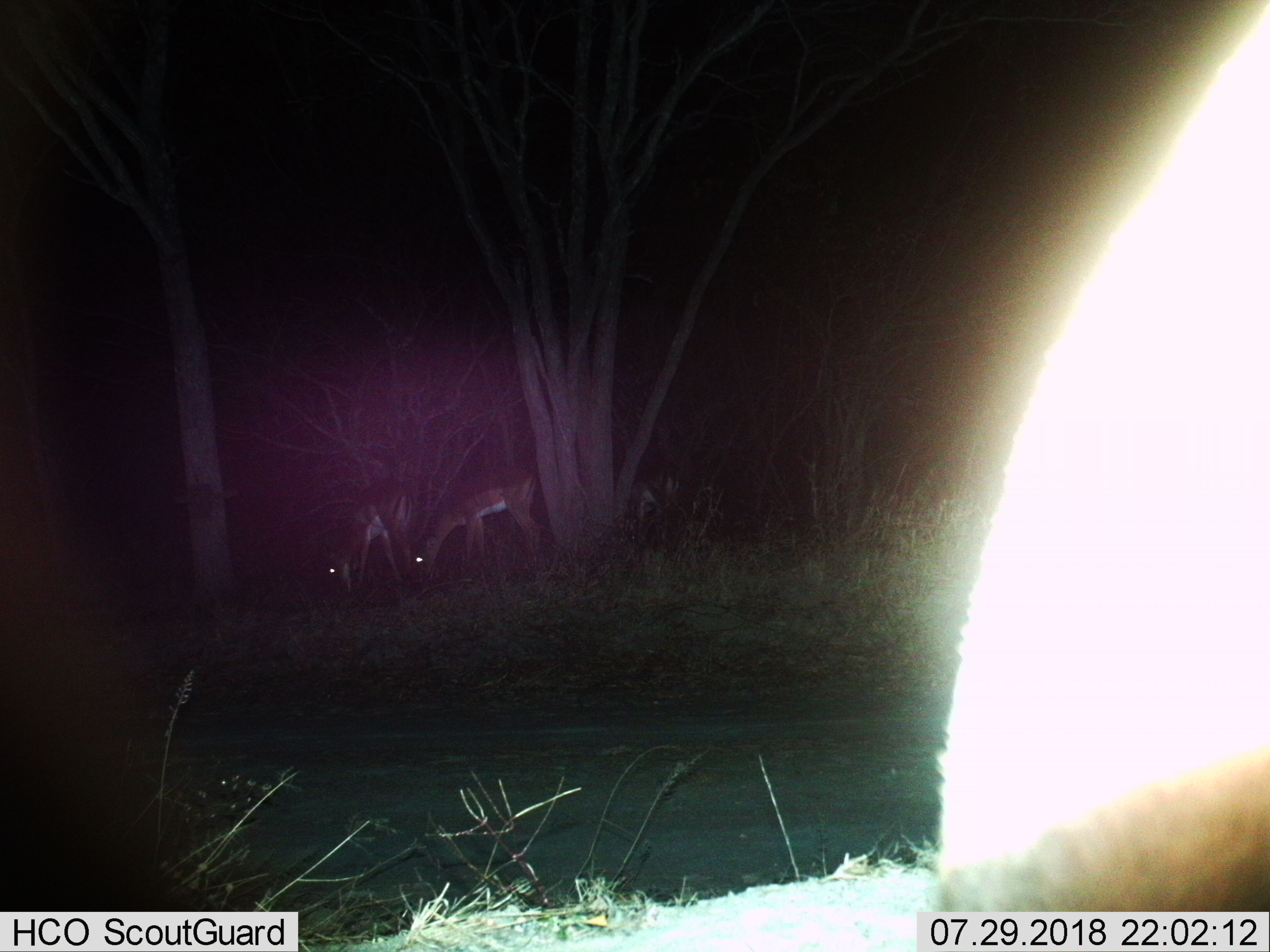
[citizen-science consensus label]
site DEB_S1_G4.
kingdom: Animalia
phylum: Chordata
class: Mammalia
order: Artiodactyla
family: Bovidae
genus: Aepyceros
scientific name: Aepyceros melampus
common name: impala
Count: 3.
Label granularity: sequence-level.